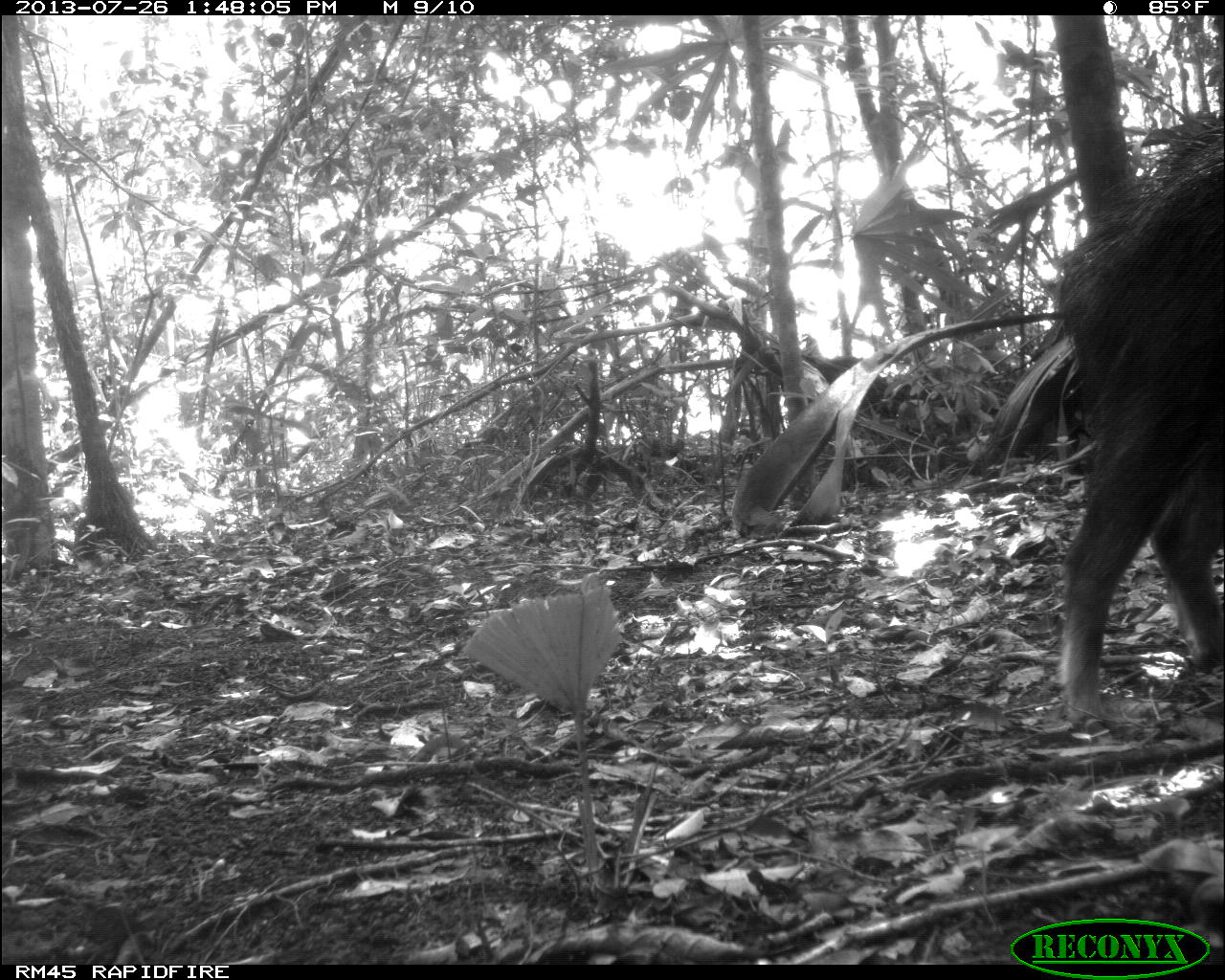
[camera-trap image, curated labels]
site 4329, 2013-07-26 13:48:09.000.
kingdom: Animalia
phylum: Chordata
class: Mammalia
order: Artiodactyla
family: Tayassuidae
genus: Tayassu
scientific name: Tayassu pecari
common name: white-lipped peccary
Tayassu pecari (white-lipped peccary), count 2.